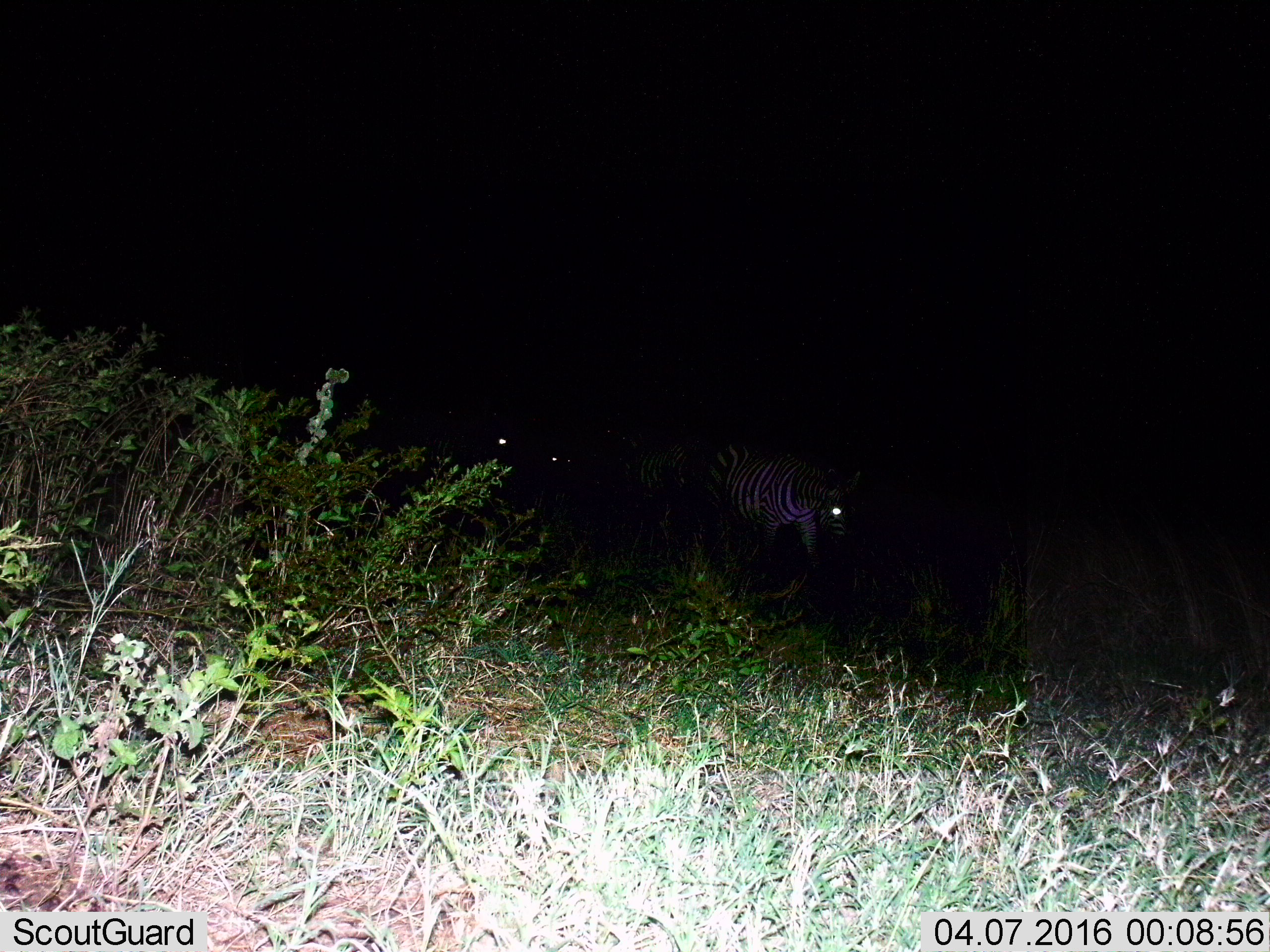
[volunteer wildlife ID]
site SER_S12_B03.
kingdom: Animalia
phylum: Chordata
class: Mammalia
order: Perissodactyla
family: Equidae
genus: Equus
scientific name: Equus quagga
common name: plains zebra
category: zebraplains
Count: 4.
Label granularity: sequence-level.